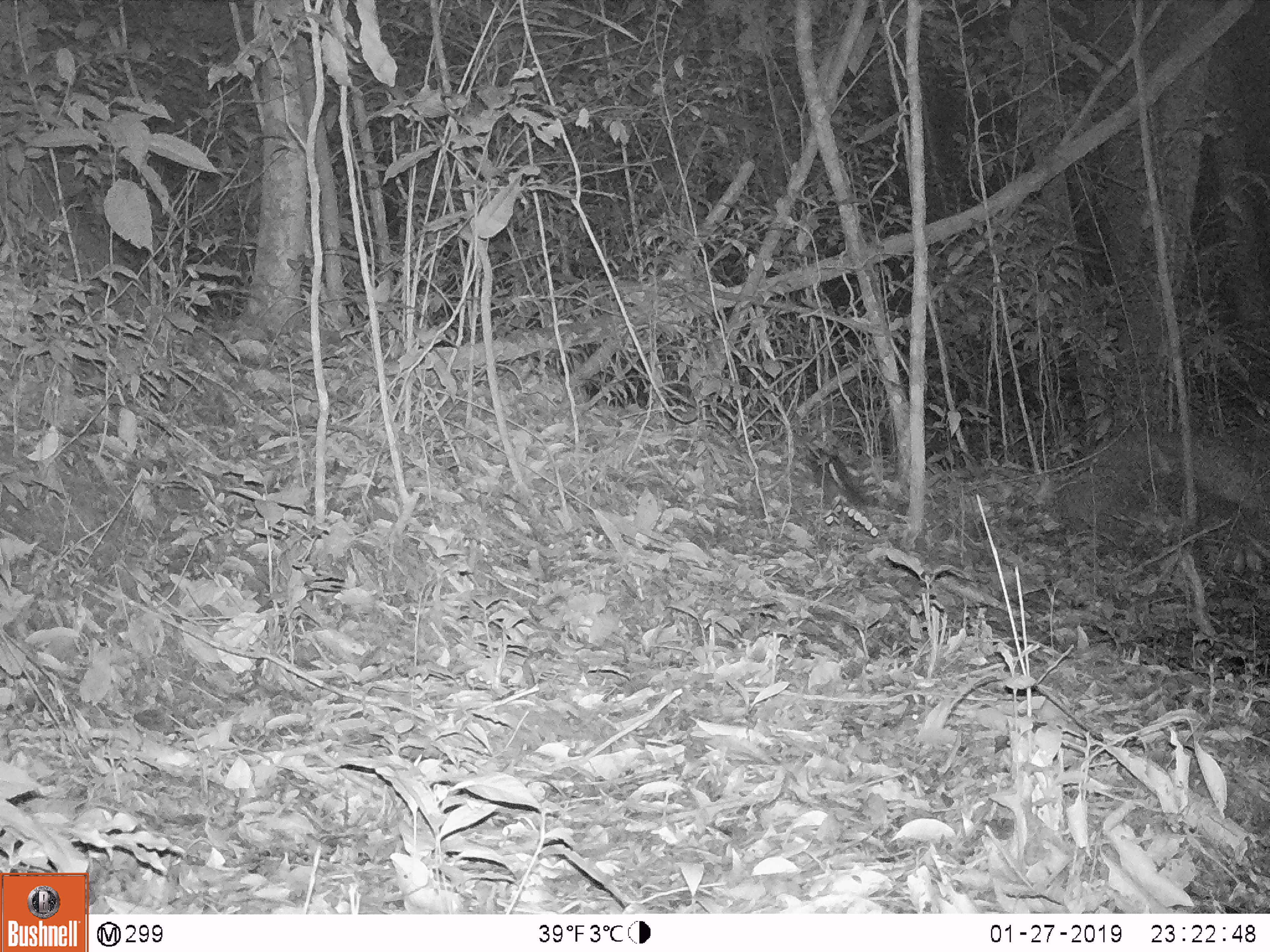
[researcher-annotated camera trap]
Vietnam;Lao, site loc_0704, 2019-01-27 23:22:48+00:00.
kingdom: Animalia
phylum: Chordata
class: Mammalia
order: Carnivora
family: Mustelidae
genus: Melogale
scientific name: Melogale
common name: ferret badger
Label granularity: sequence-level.